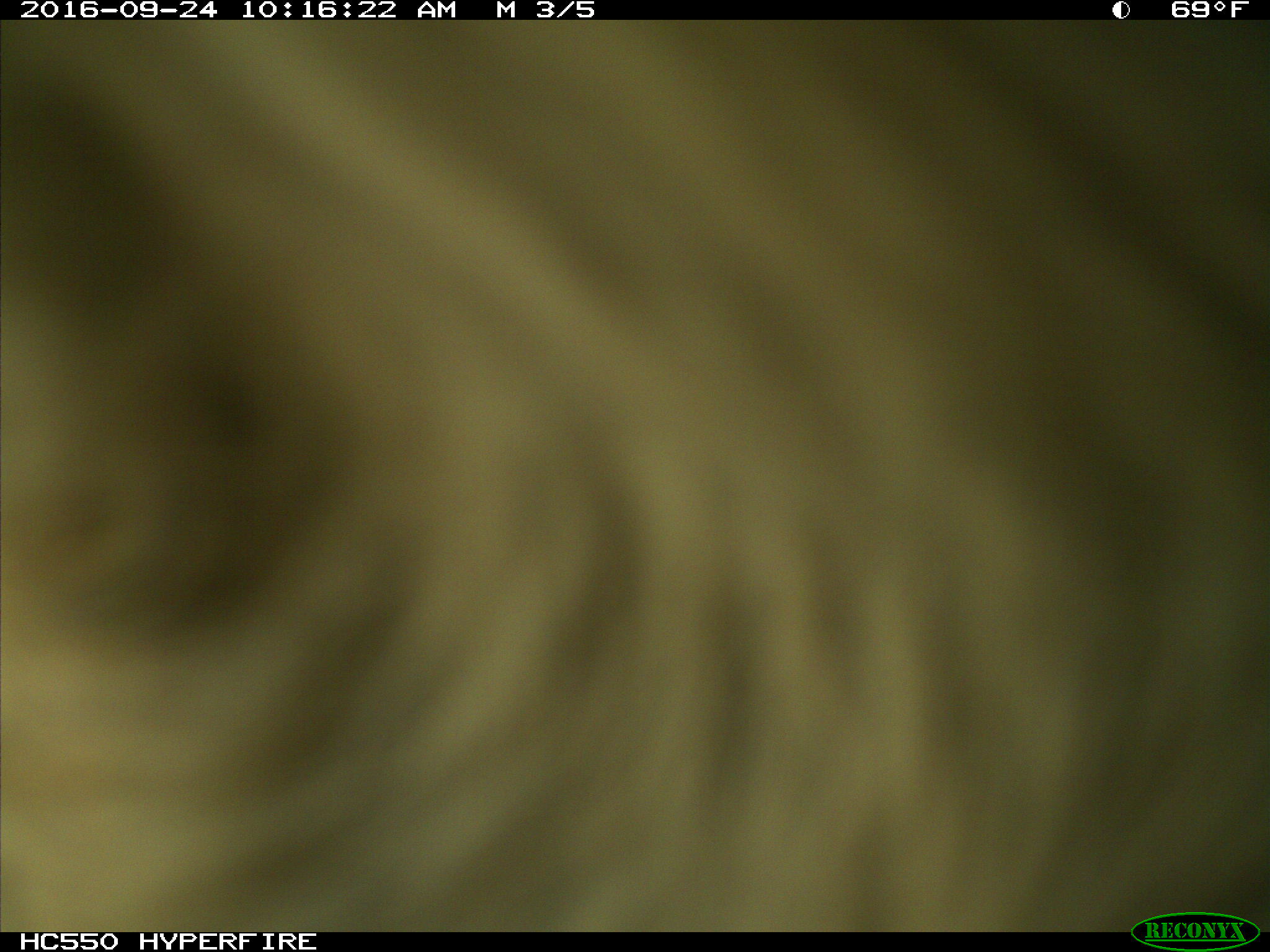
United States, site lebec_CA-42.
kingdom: Animalia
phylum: Chordata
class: Mammalia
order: Artiodactyla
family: Bovidae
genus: Bos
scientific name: Bos taurus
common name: domestic cow